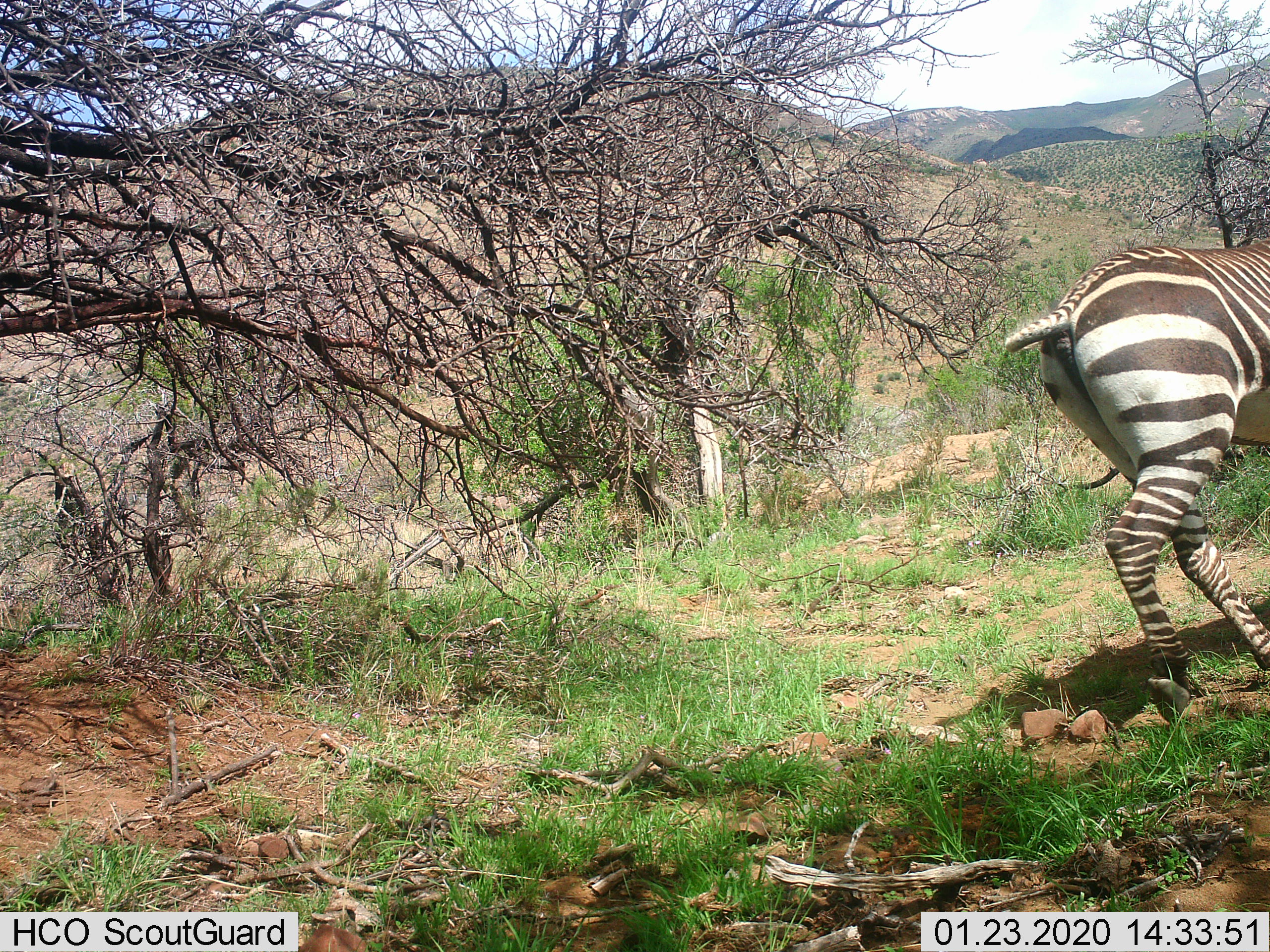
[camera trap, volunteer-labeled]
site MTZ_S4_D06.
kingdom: Animalia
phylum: Chordata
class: Mammalia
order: Perissodactyla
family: Equidae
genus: Equus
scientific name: Equus zebra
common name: mountain zebra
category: zebramountain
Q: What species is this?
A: Zebramountain (mountain zebra) (Equus zebra).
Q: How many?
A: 1.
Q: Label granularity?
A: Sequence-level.